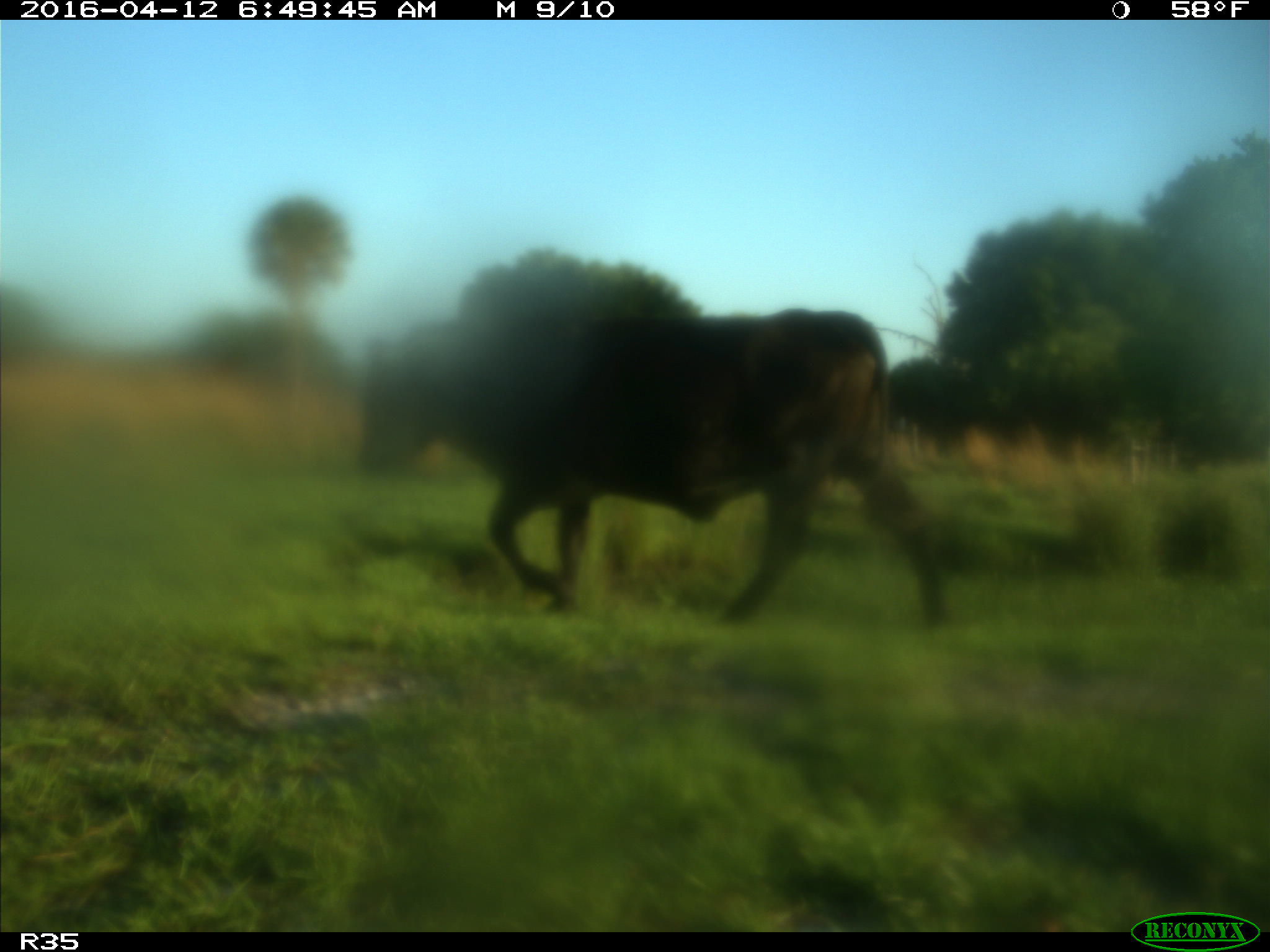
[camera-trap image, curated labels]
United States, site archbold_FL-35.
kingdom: Animalia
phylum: Chordata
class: Mammalia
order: Artiodactyla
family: Bovidae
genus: Bos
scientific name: Bos taurus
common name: domestic cow